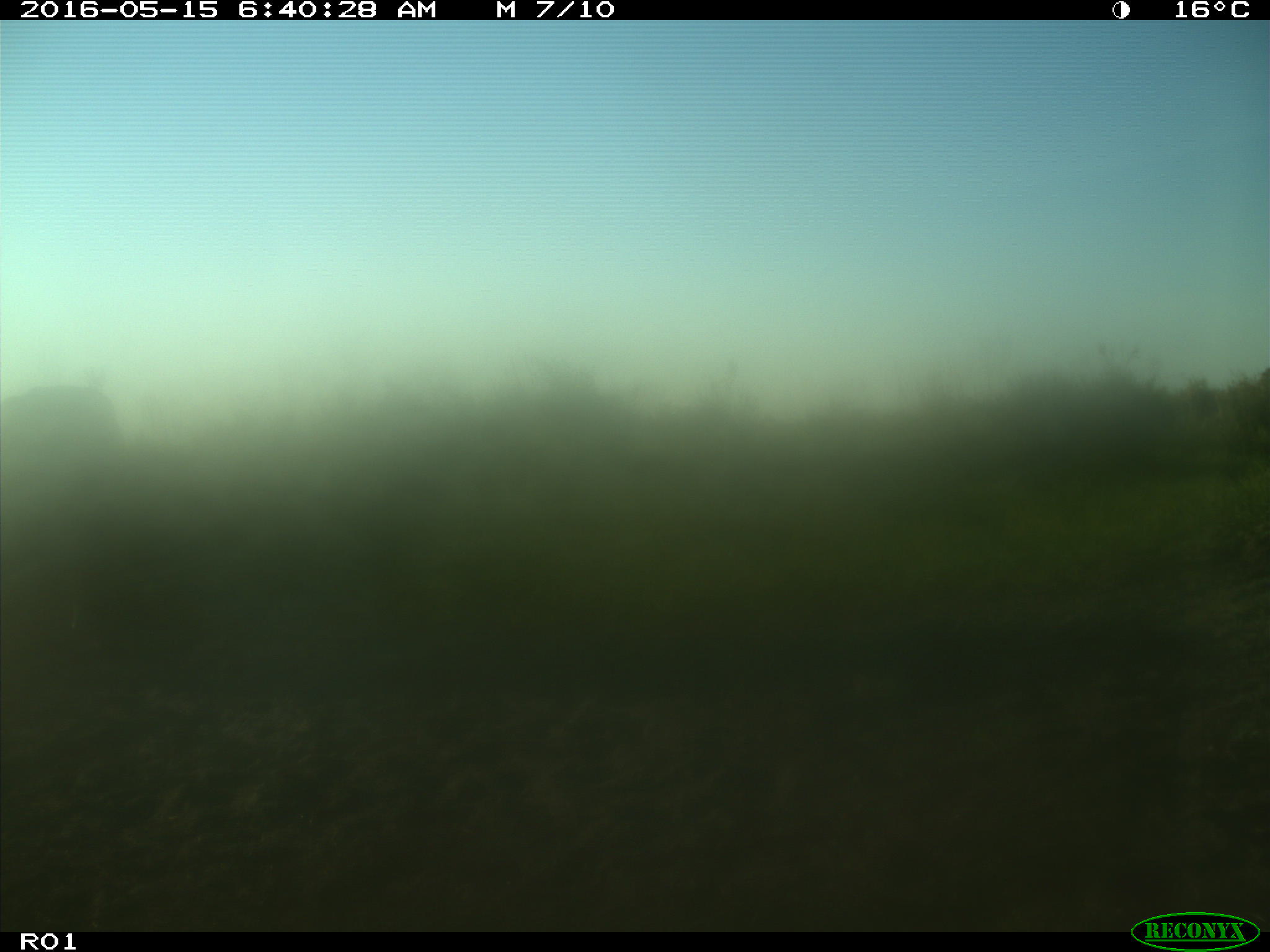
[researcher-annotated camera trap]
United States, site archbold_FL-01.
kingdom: Animalia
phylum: Chordata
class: Mammalia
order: Artiodactyla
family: Bovidae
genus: Bos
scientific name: Bos taurus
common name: domestic cow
Bos taurus (domestic cow).